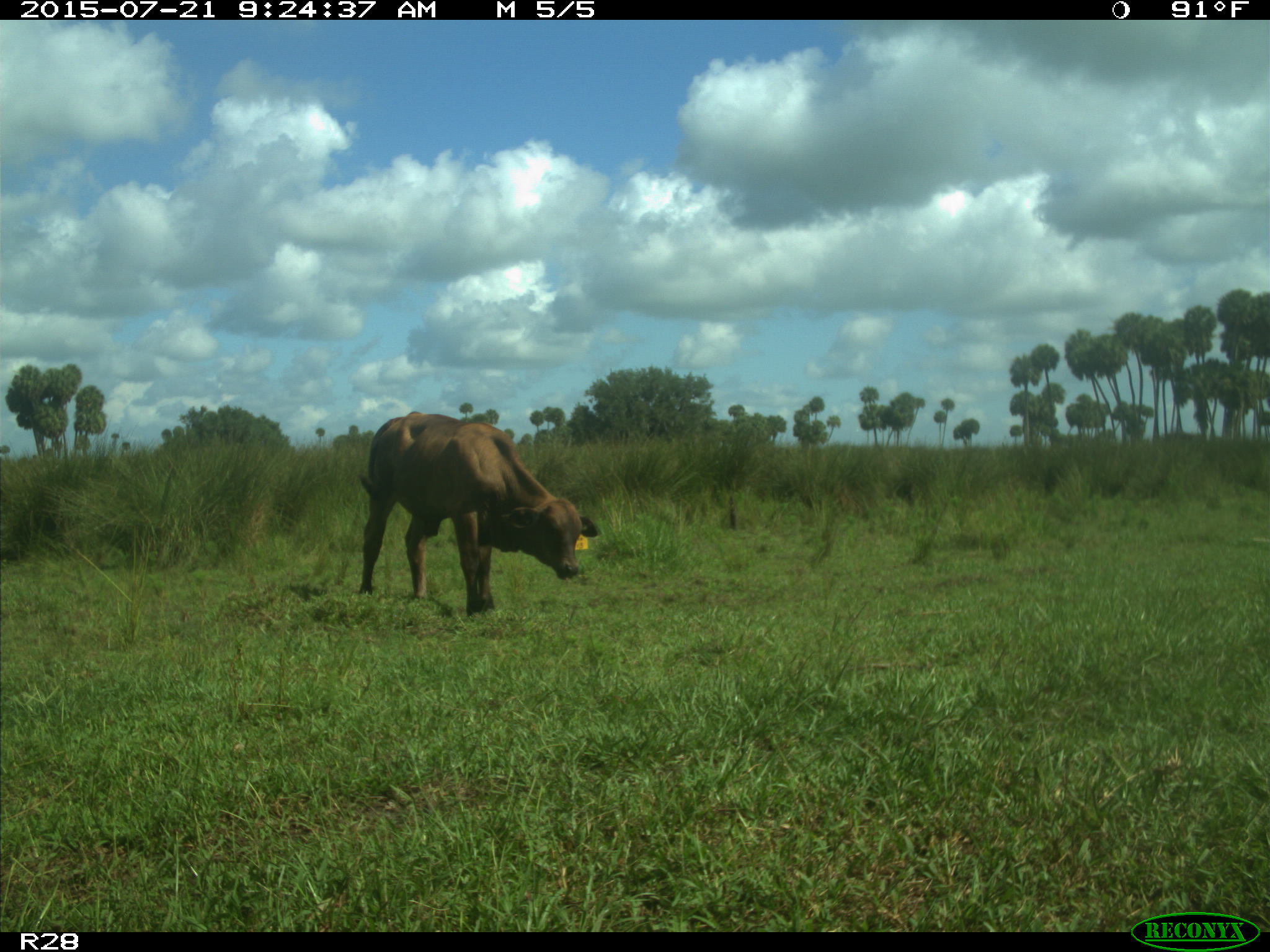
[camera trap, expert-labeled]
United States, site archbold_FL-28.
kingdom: Animalia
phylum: Chordata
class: Mammalia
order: Artiodactyla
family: Bovidae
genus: Bos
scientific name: Bos taurus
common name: domestic cow